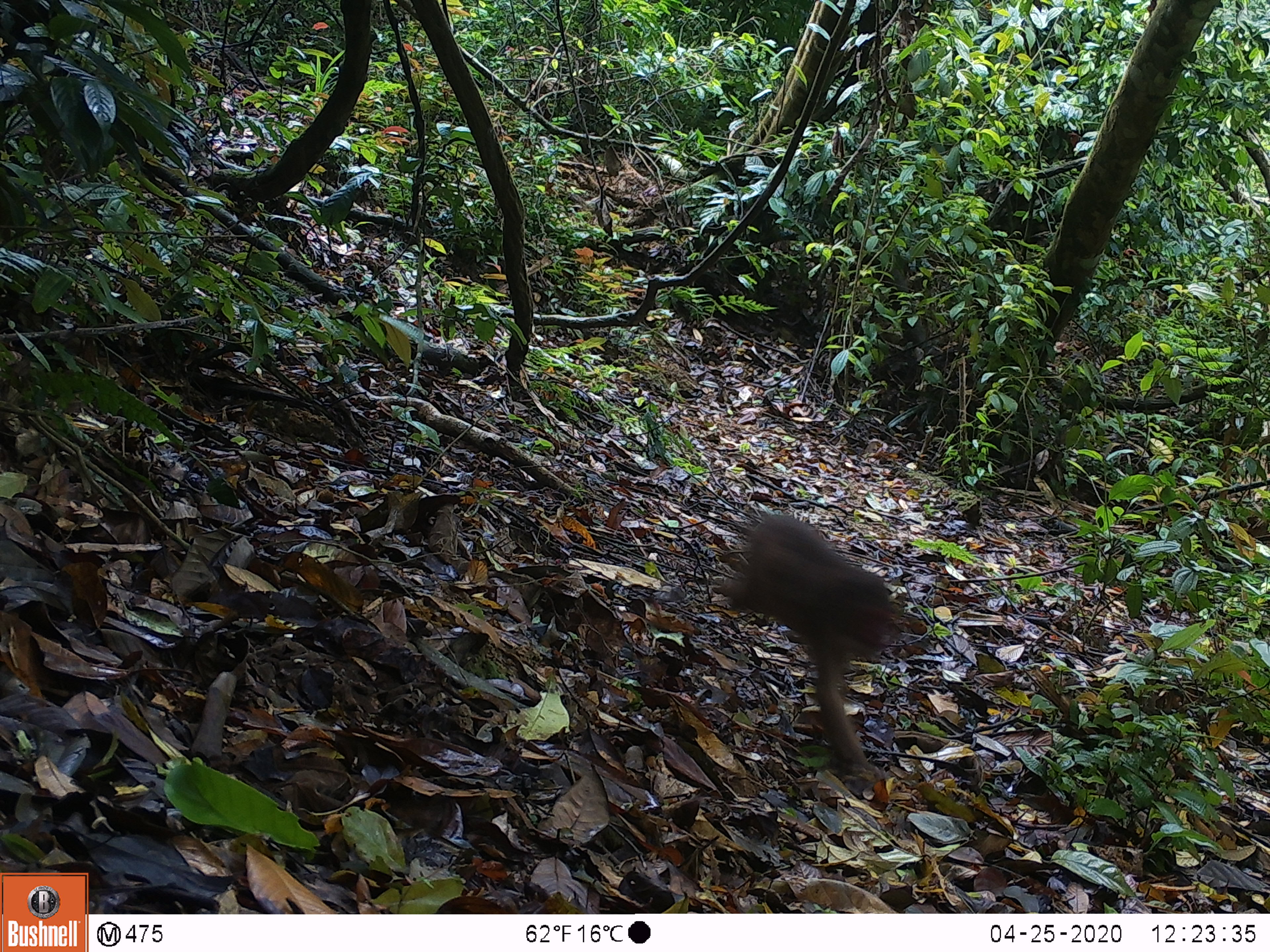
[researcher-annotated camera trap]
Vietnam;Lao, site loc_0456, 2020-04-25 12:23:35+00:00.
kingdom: Animalia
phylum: Chordata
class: Mammalia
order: Primates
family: Cercopithecidae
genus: Macaca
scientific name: Macaca arctoides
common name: stump-tailed macaque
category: stump tailed macaque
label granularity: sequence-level